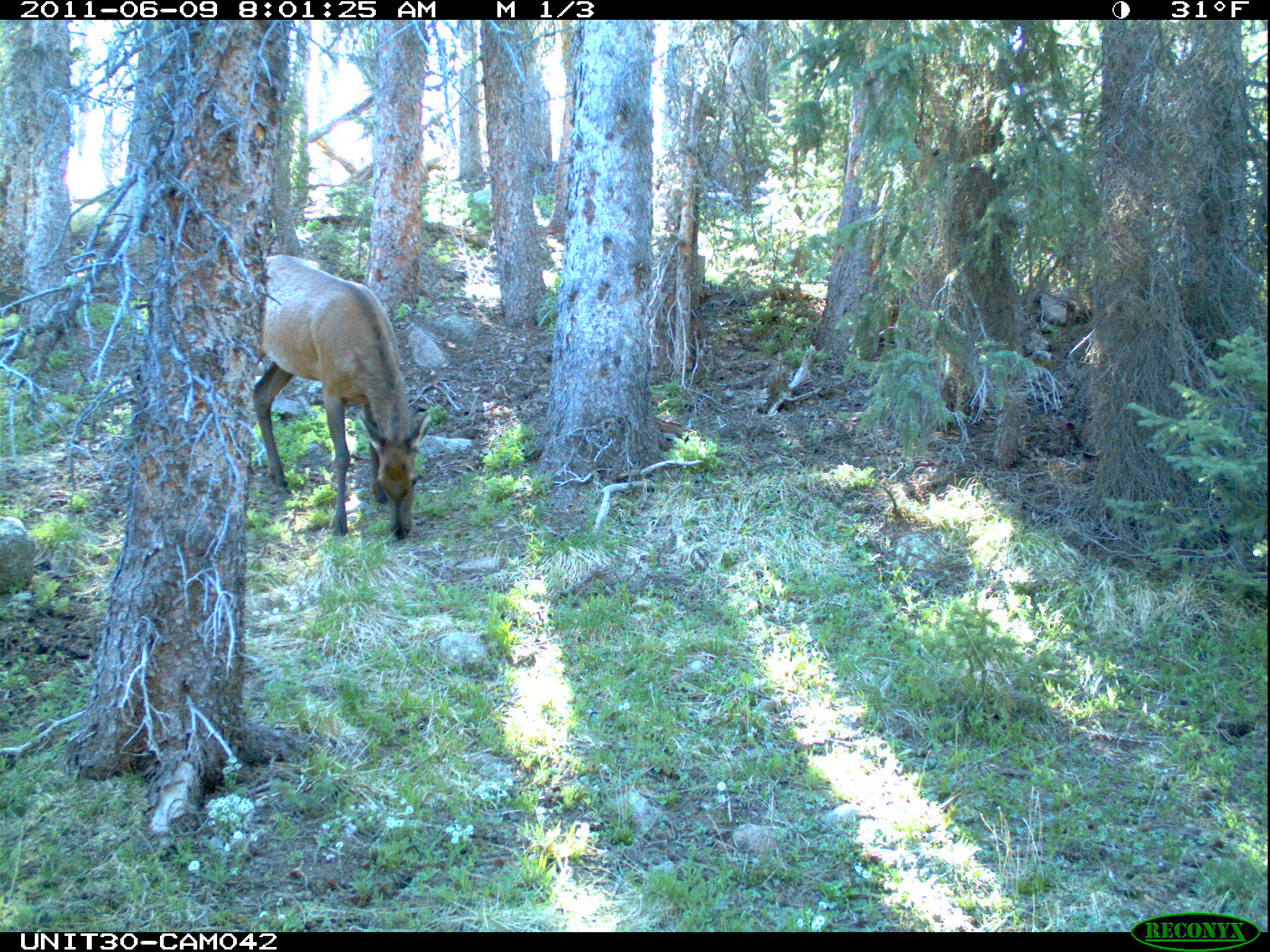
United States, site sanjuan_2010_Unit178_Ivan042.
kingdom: Animalia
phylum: Chordata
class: Mammalia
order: Artiodactyla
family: Cervidae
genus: Cervus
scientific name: Cervus elaphus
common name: red deer